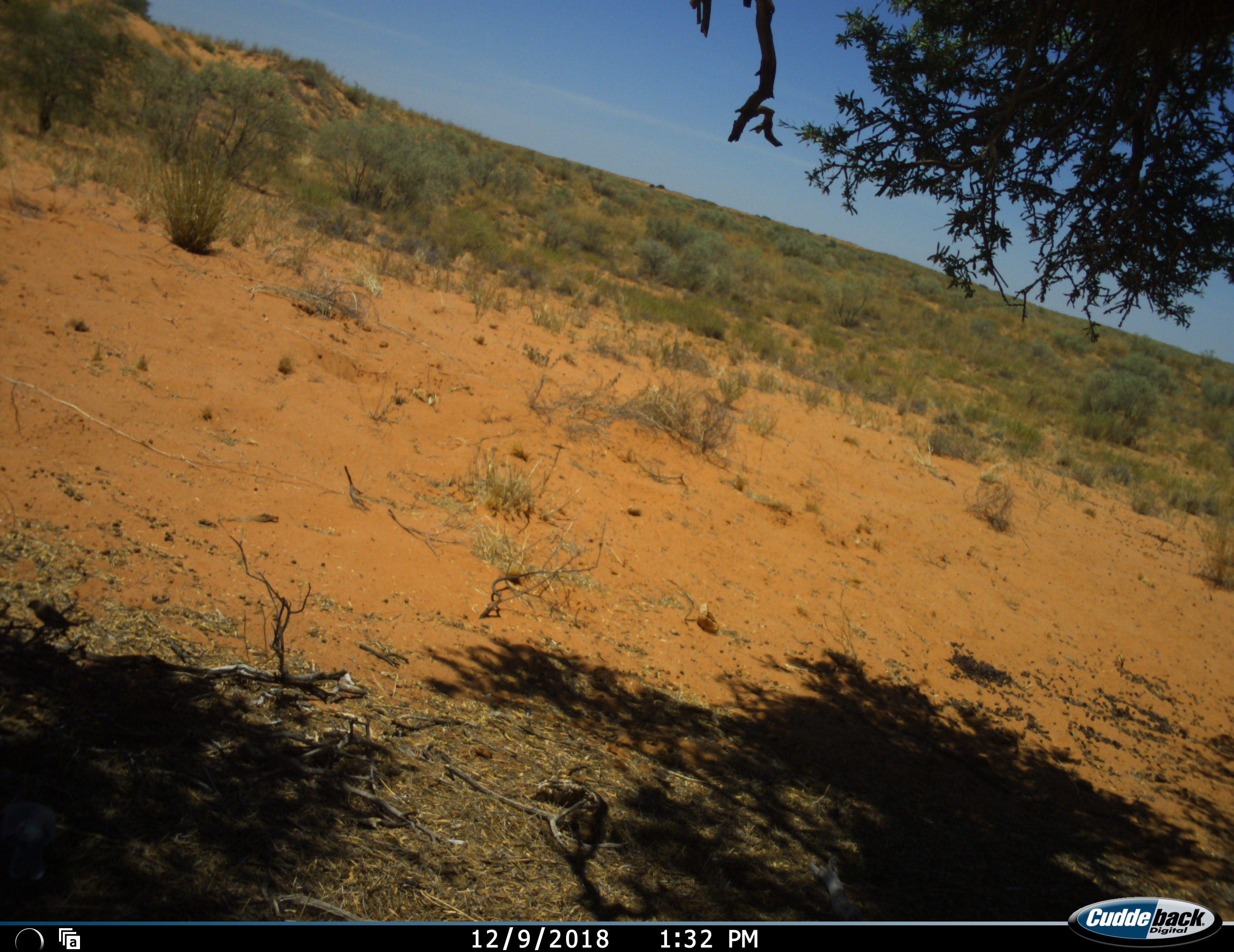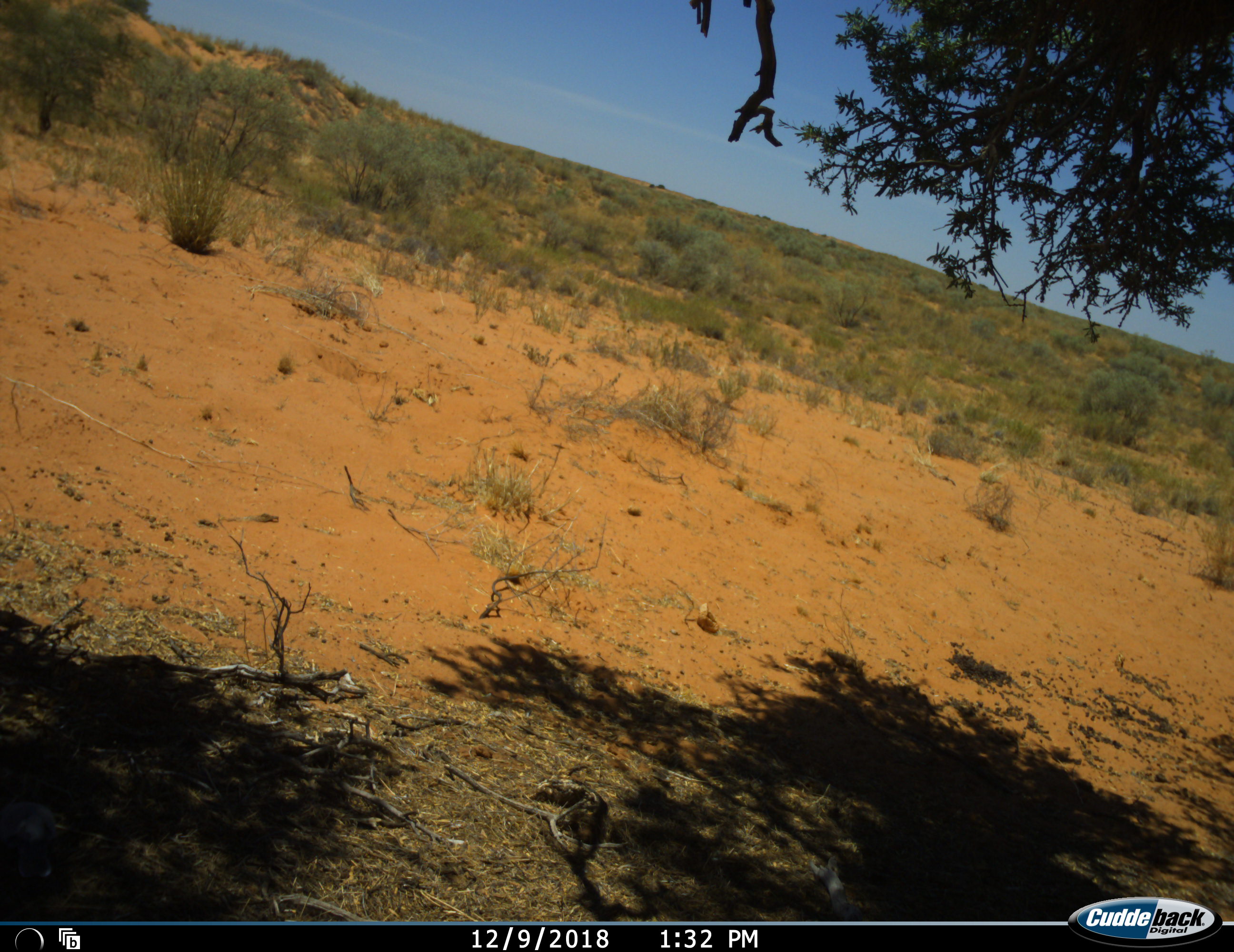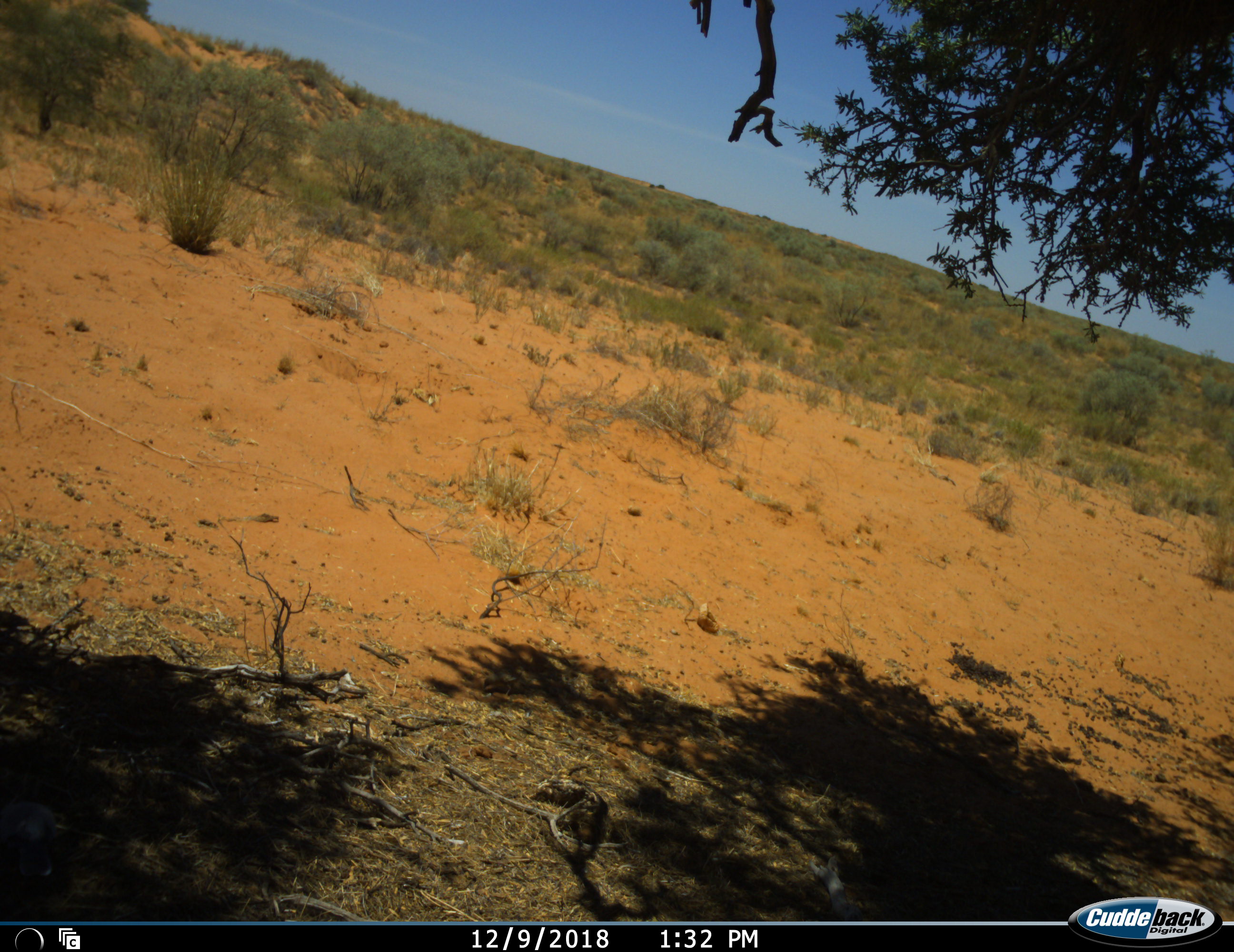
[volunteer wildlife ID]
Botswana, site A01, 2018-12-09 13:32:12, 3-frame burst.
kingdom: Animalia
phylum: Chordata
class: Aves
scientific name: Aves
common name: bird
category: birdother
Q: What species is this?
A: Birdother (bird) (Aves).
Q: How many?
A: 2.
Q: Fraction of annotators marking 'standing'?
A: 0%.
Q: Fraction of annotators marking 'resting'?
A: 9%.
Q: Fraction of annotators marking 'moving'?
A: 82%.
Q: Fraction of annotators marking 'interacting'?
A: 0%.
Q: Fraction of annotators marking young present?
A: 0%.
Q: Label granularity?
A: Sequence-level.